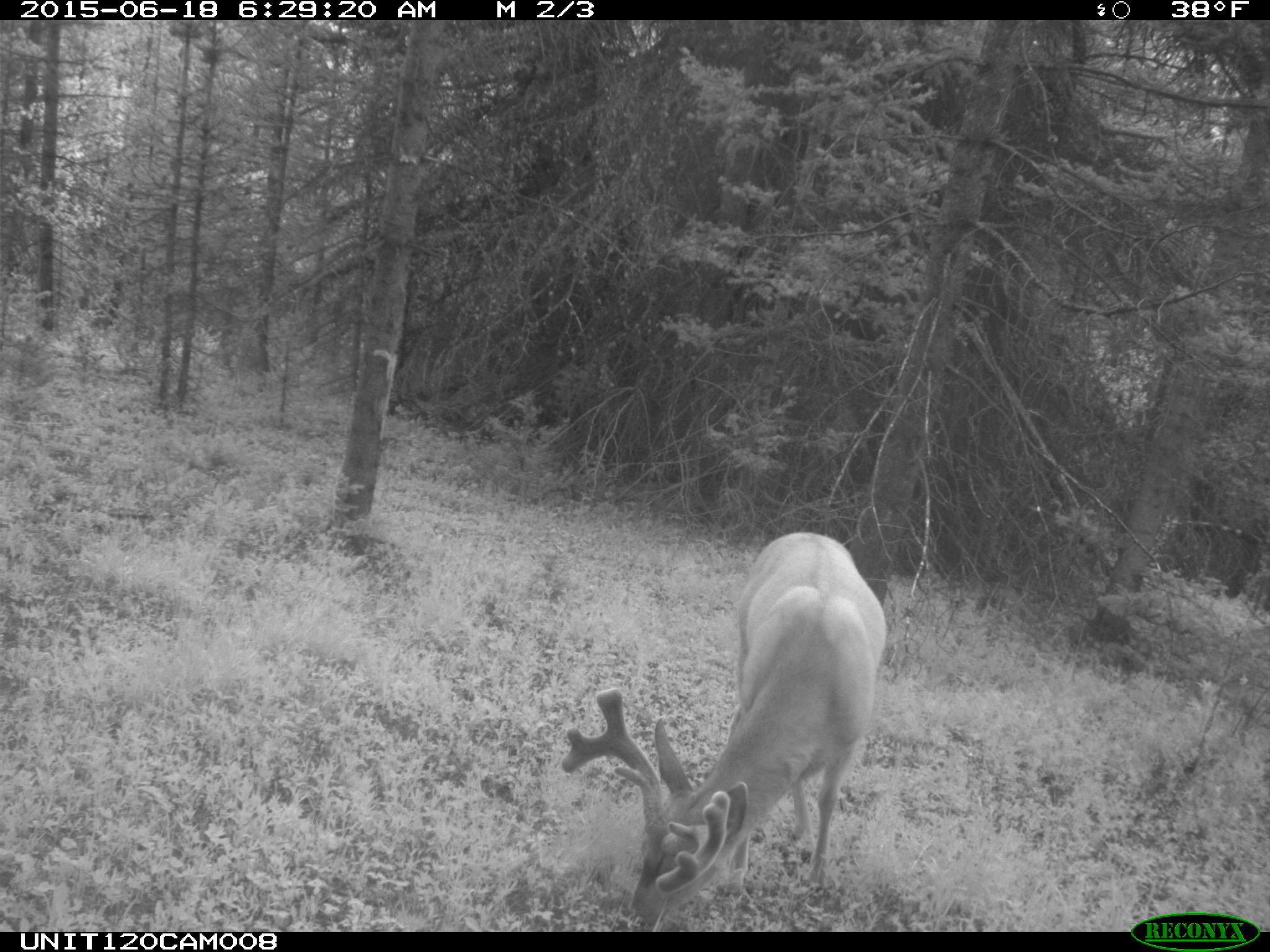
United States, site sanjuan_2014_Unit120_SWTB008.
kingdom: Animalia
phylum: Chordata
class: Mammalia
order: Artiodactyla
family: Cervidae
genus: Odocoileus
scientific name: Odocoileus hemionus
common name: mule deer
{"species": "Odocoileus hemionus (mule deer)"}